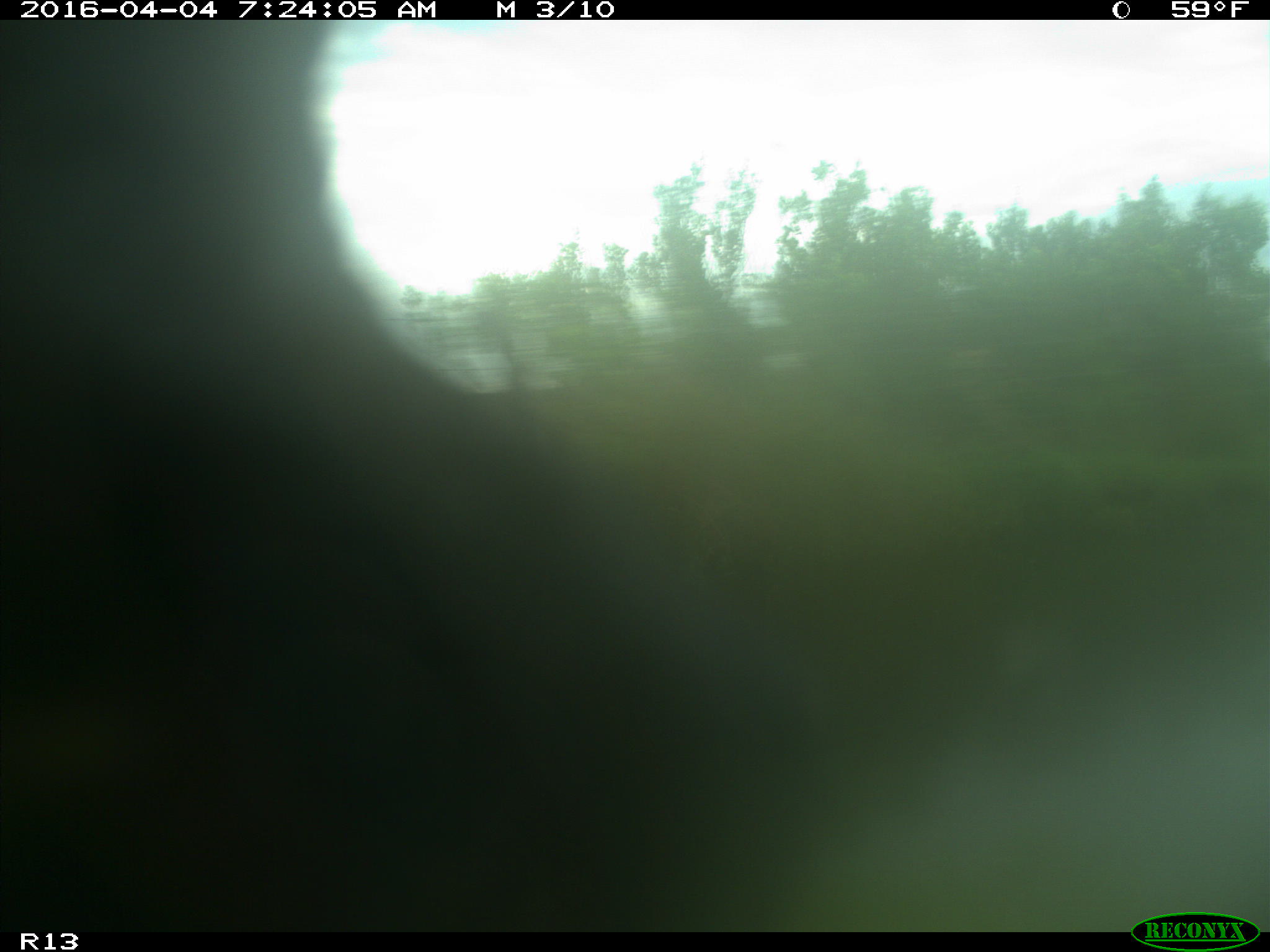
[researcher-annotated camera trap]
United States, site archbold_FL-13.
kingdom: Animalia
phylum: Chordata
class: Mammalia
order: Artiodactyla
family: Bovidae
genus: Bos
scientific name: Bos taurus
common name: domestic cow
Bos taurus (domestic cow).